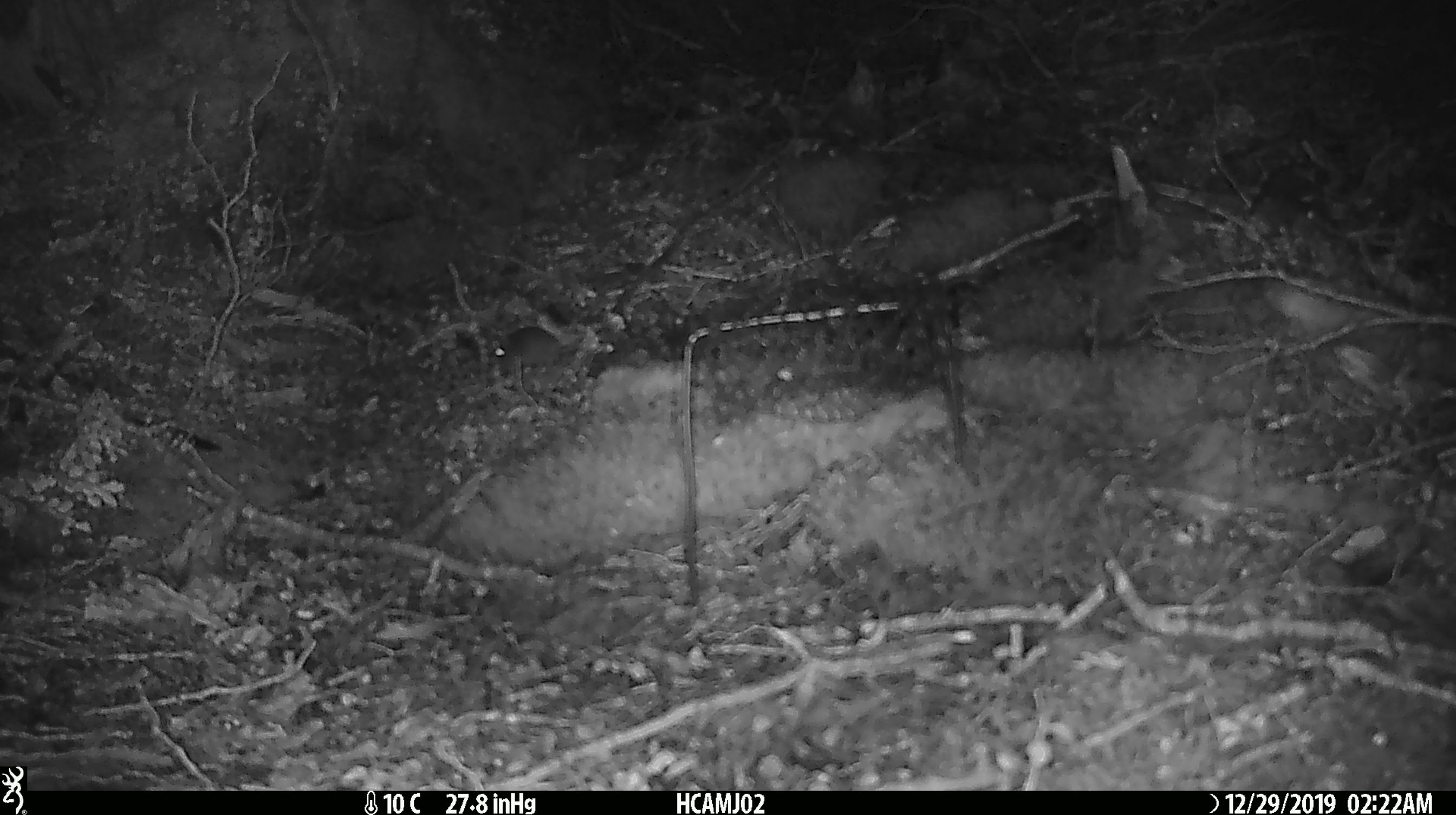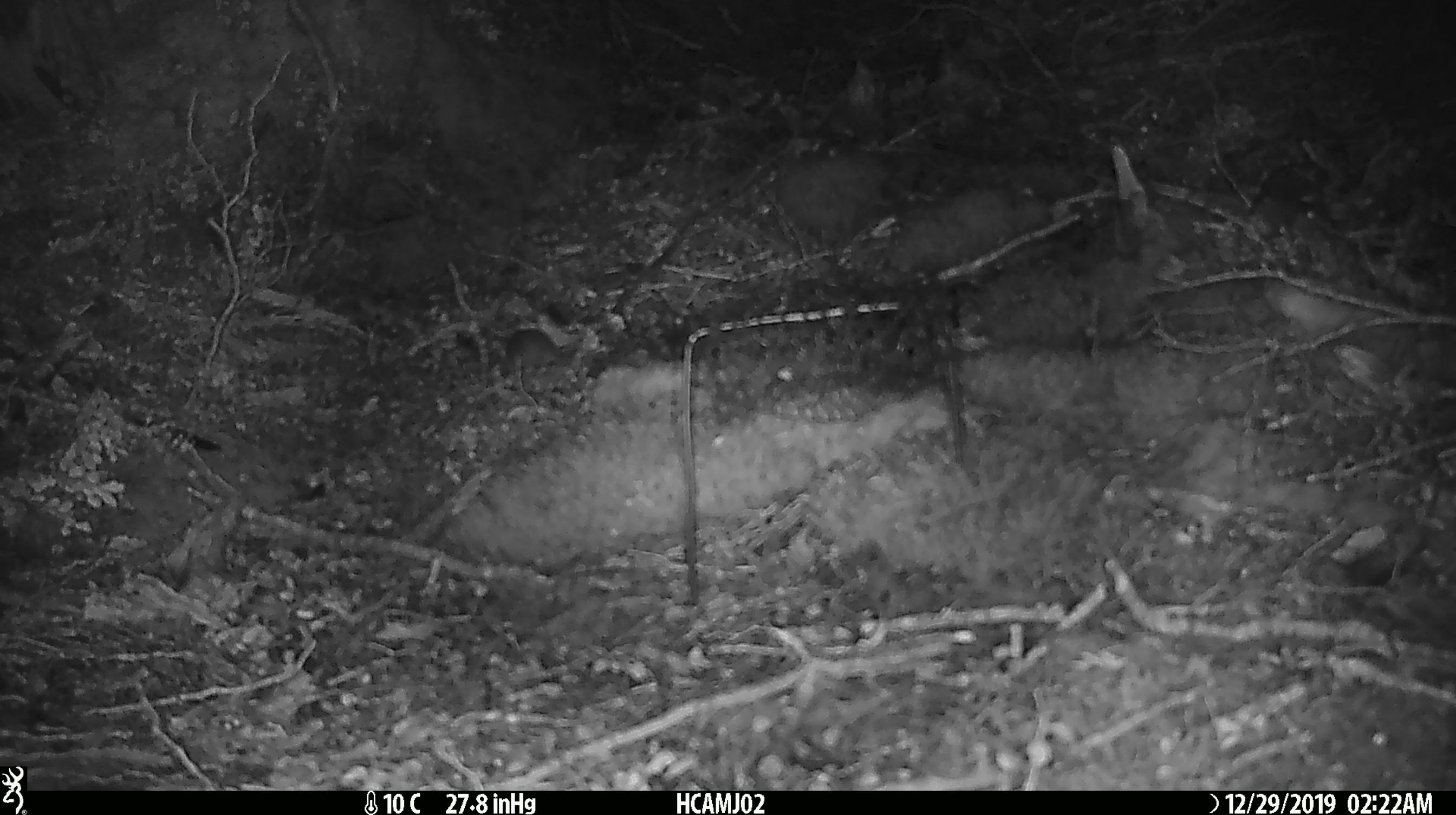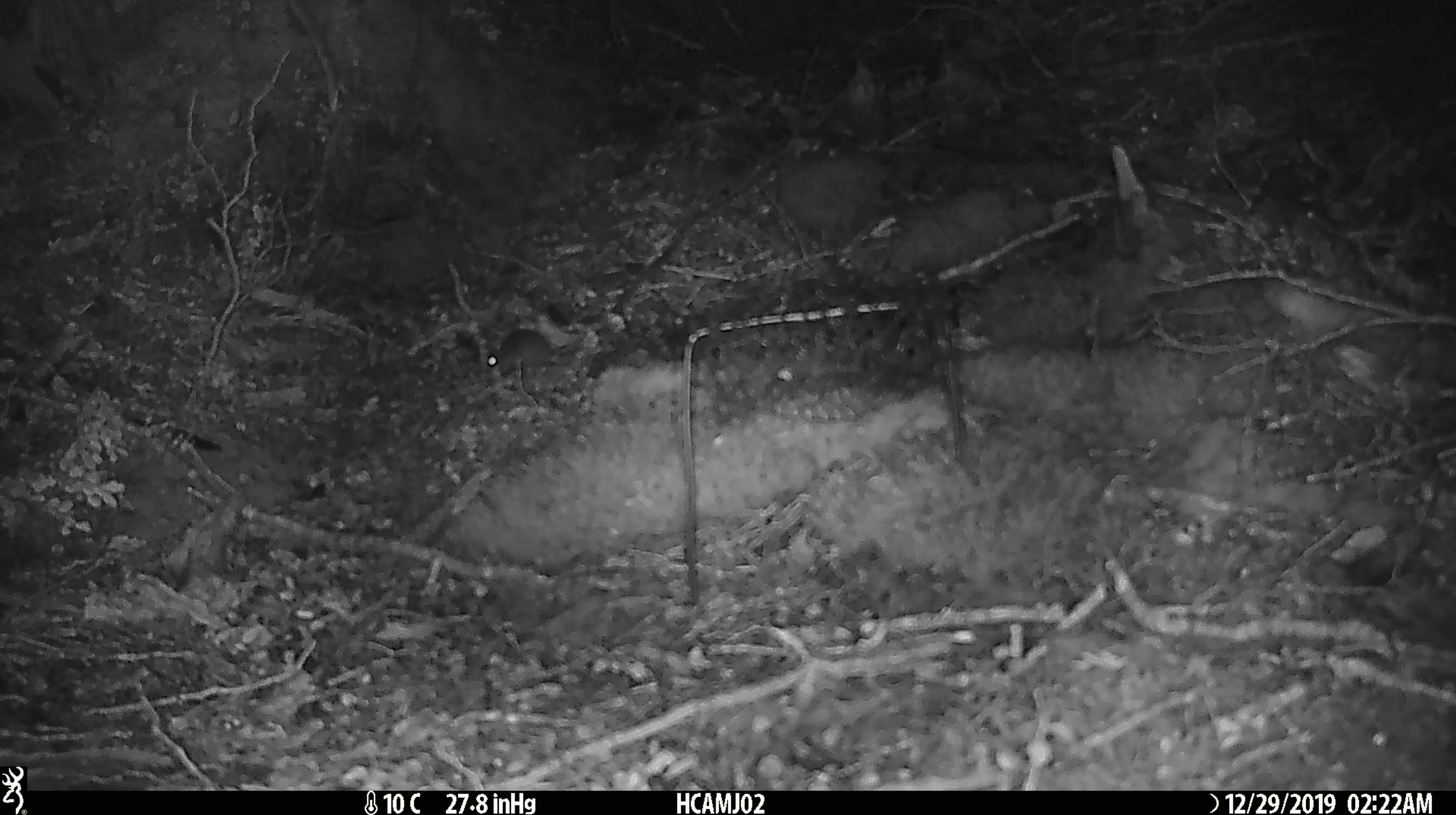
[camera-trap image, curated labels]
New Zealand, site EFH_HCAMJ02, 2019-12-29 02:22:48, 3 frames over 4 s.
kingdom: Animalia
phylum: Chordata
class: Mammalia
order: Rodentia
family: Muridae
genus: Mus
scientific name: Mus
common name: mouse